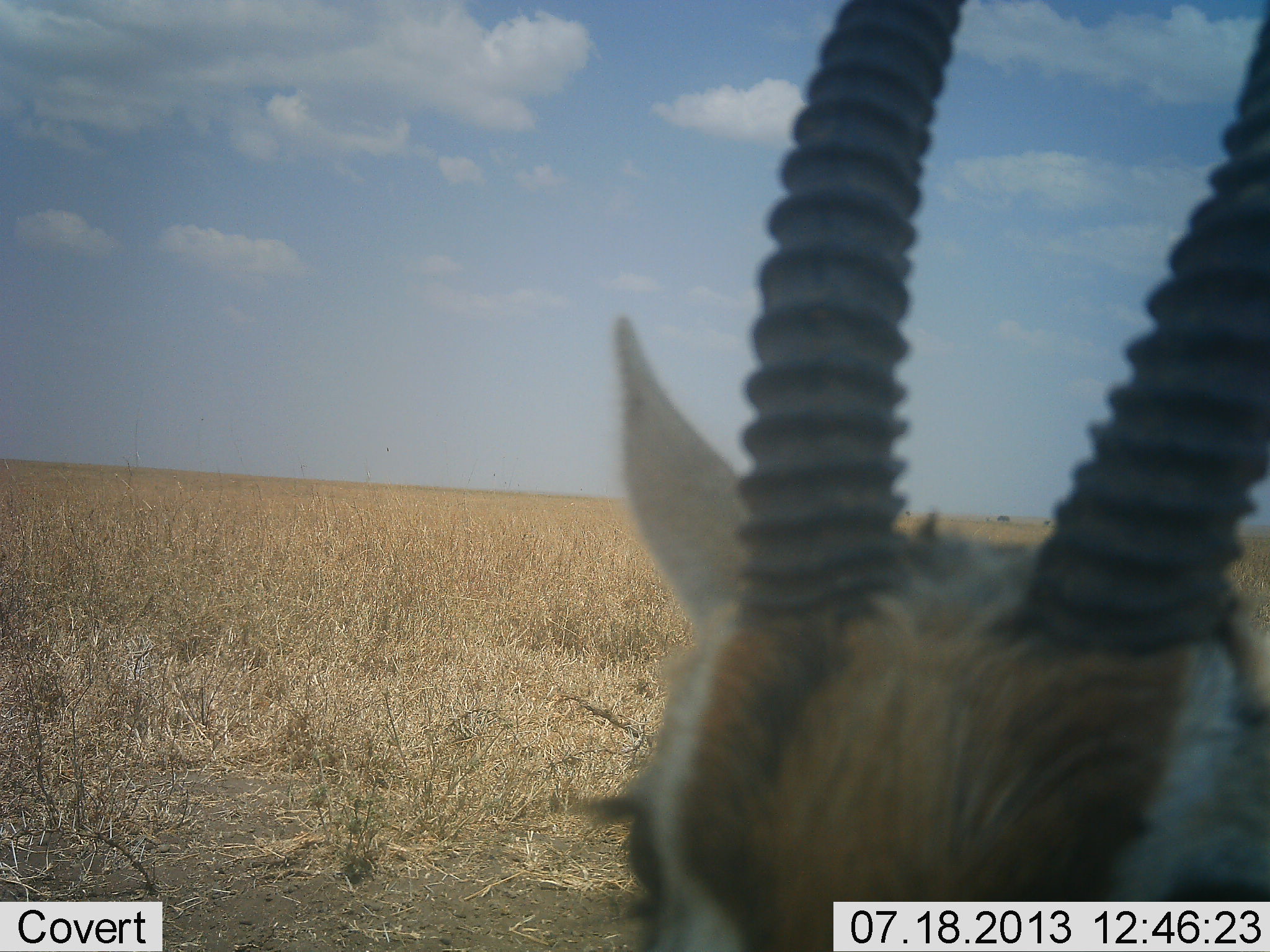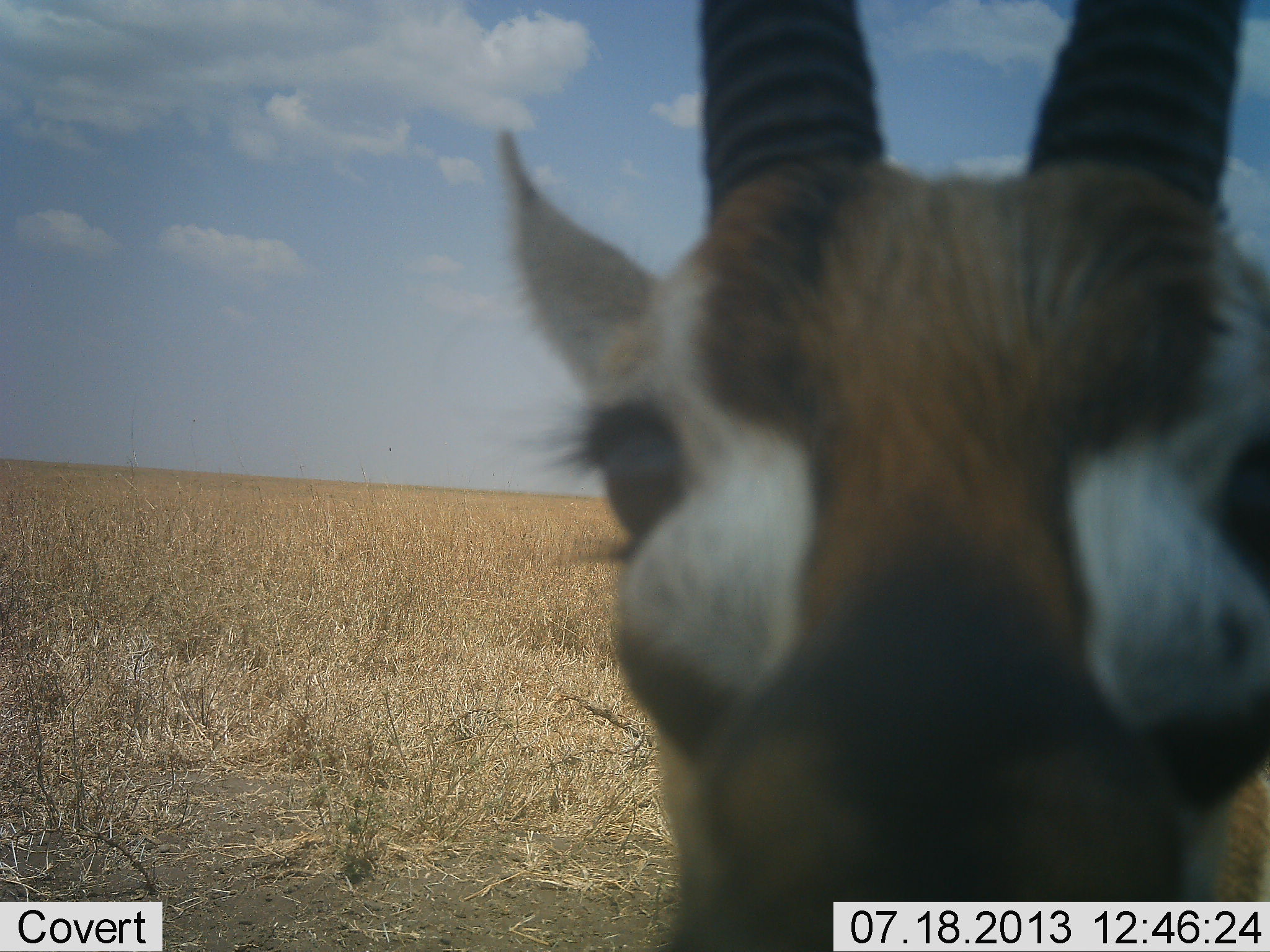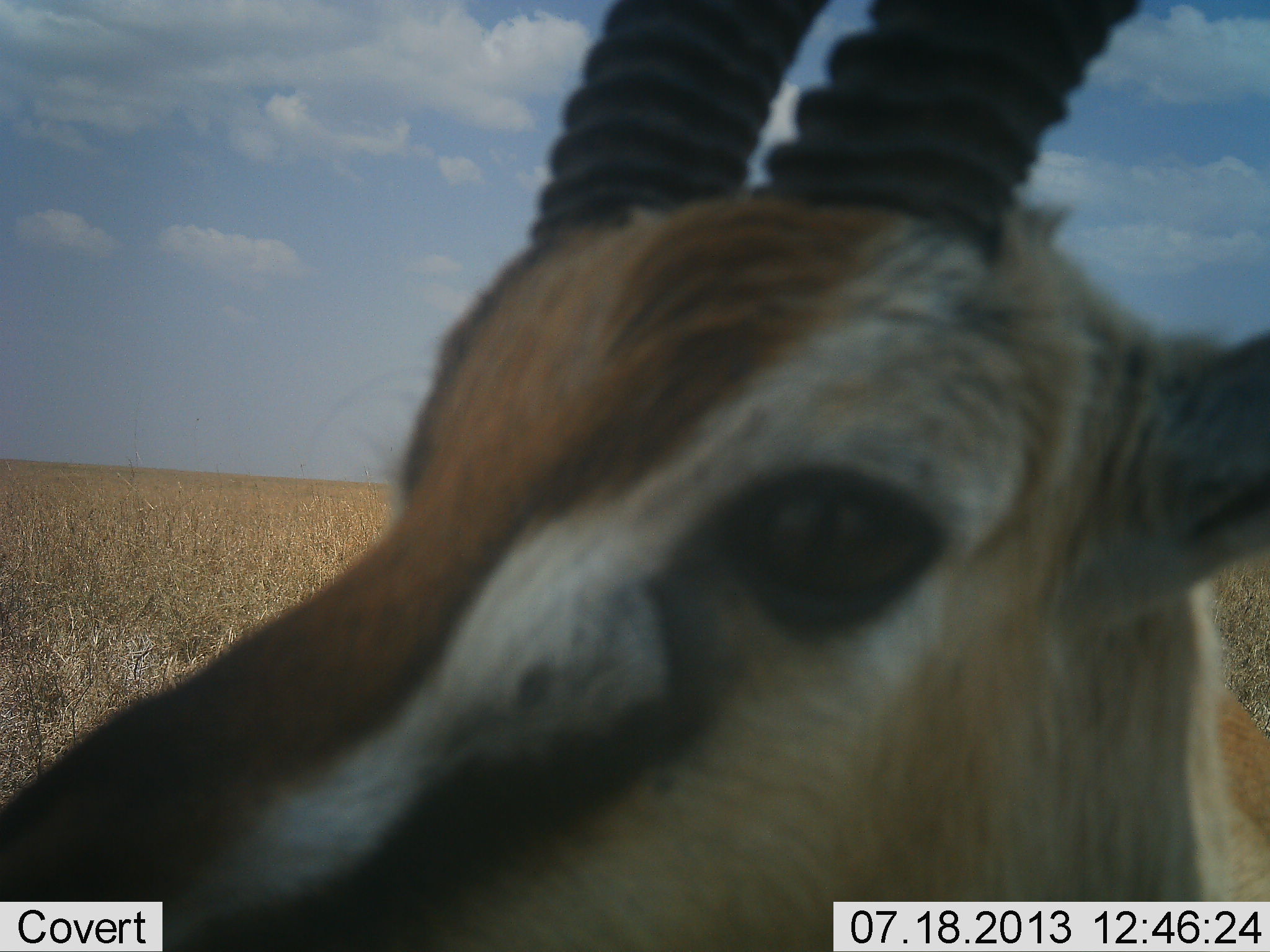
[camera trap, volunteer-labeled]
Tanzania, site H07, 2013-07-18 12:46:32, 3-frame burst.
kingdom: Animalia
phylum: Chordata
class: Mammalia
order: Artiodactyla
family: Bovidae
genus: Eudorcas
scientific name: Eudorcas thomsonii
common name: thomson's gazelle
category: gazellethomsons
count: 1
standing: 80%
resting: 3%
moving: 3%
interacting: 13%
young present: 0%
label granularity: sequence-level